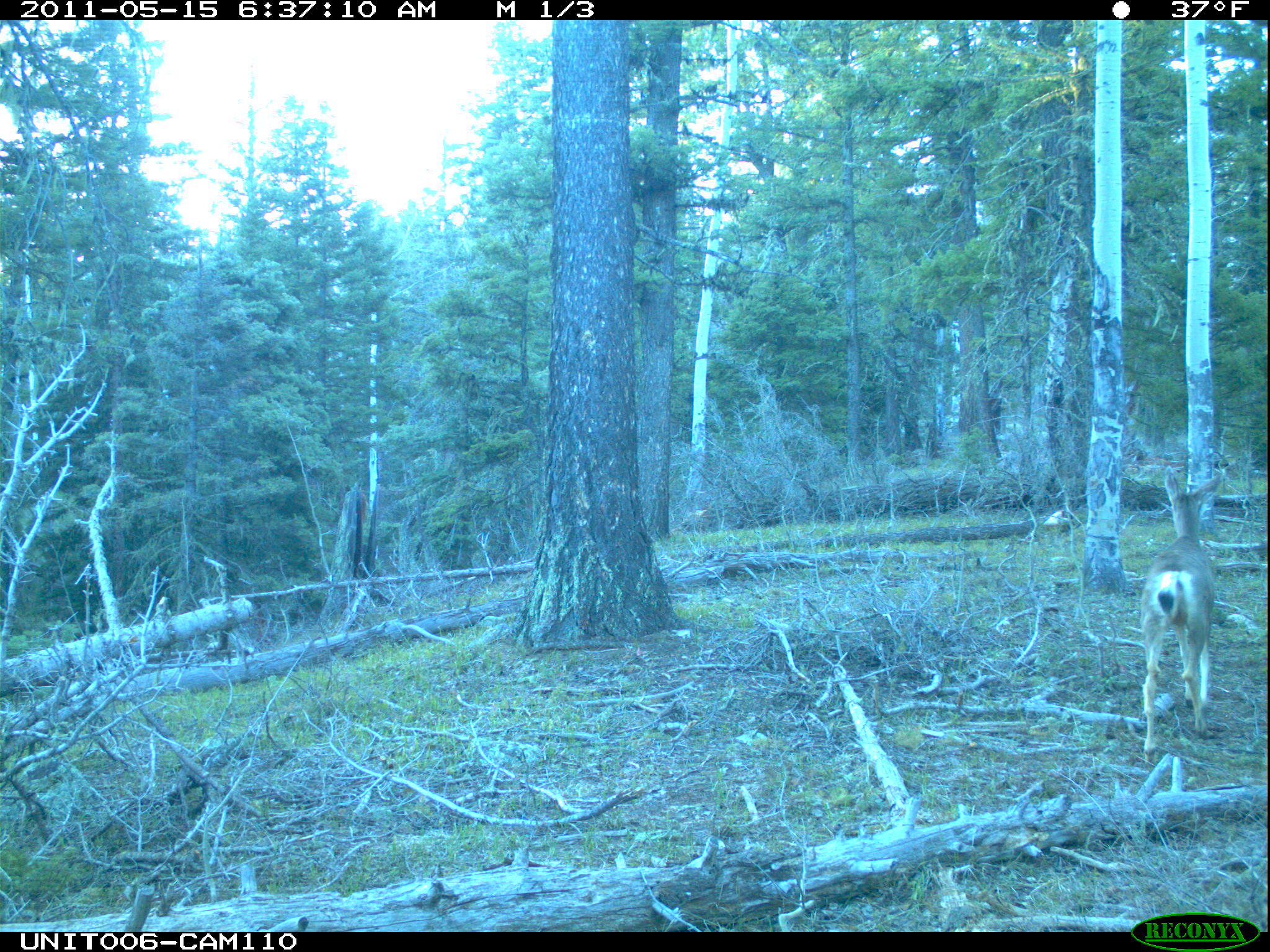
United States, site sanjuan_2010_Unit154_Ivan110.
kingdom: Animalia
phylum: Chordata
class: Mammalia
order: Artiodactyla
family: Cervidae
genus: Odocoileus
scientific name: Odocoileus hemionus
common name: mule deer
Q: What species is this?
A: Odocoileus hemionus (mule deer).